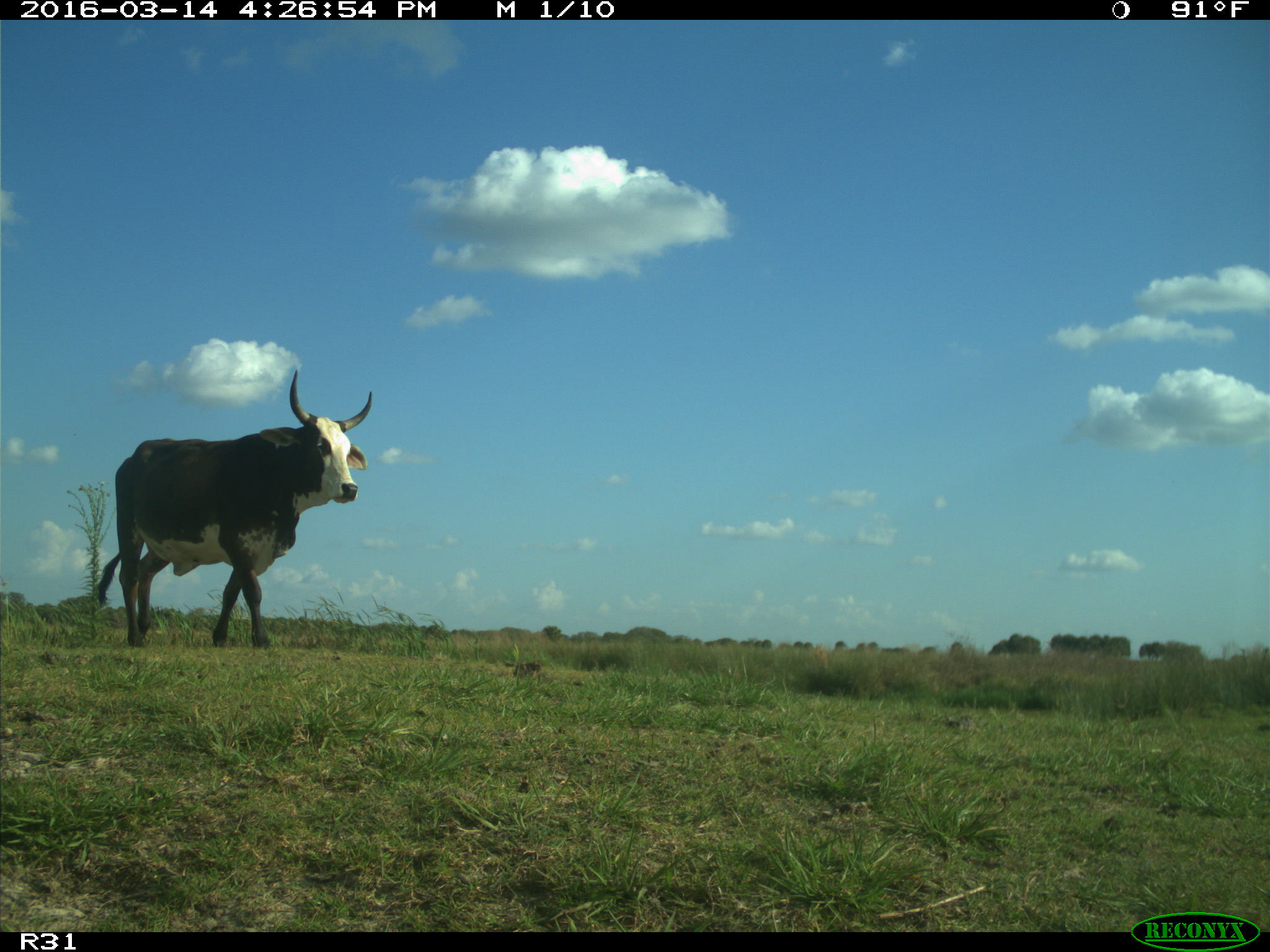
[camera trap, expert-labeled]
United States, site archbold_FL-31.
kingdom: Animalia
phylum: Chordata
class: Mammalia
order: Artiodactyla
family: Bovidae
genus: Bos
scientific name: Bos taurus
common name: domestic cow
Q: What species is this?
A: Bos taurus (domestic cow).